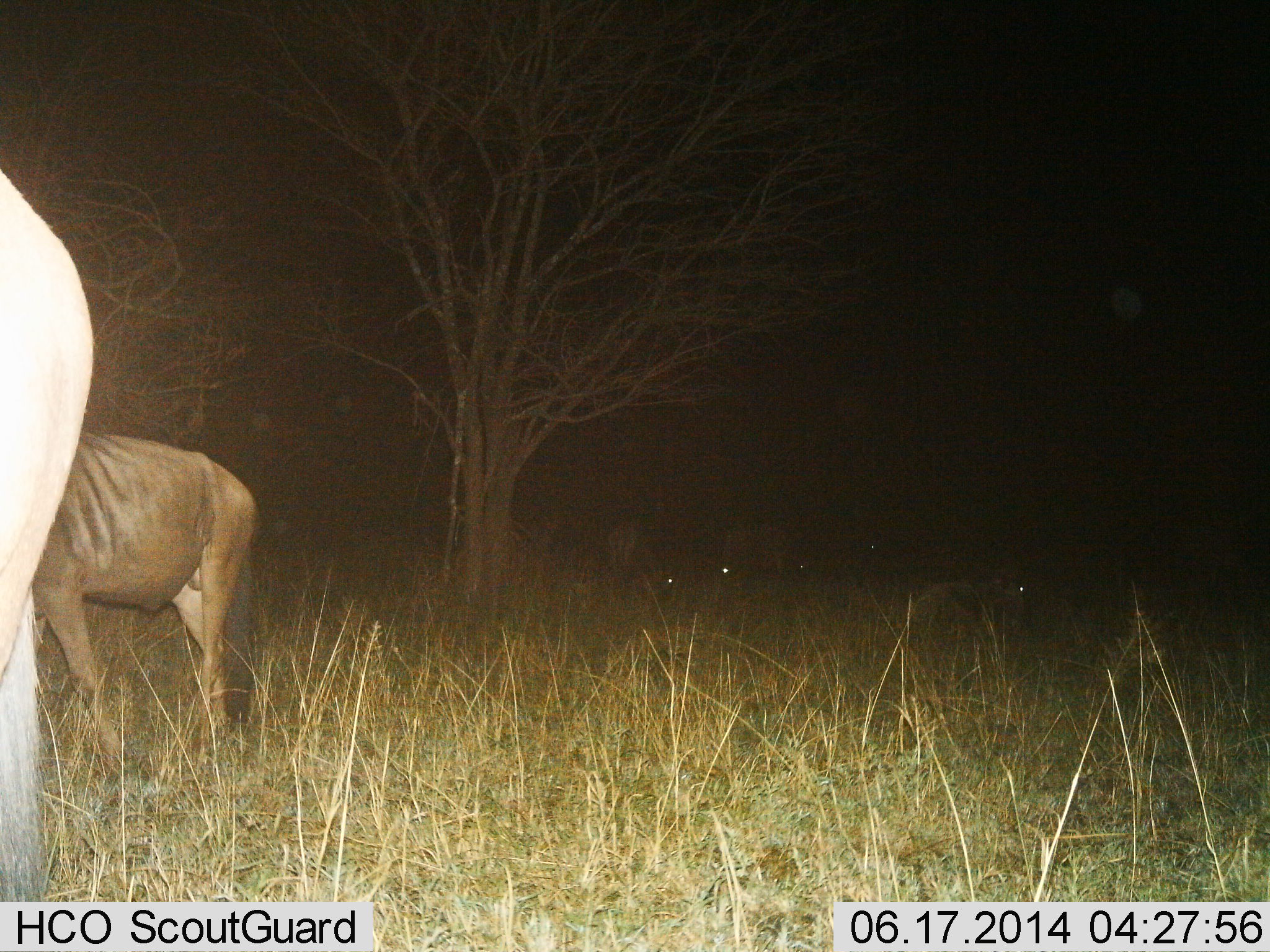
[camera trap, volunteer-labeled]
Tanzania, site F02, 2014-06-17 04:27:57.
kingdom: Animalia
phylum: Chordata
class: Mammalia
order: Artiodactyla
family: Bovidae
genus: Connochaetes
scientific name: Connochaetes taurinus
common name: blue wildebeest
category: wildebeest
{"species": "wildebeest (blue wildebeest) (Connochaetes taurinus)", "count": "5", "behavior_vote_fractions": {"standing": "80%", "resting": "30%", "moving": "10%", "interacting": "0%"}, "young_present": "0%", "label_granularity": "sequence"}